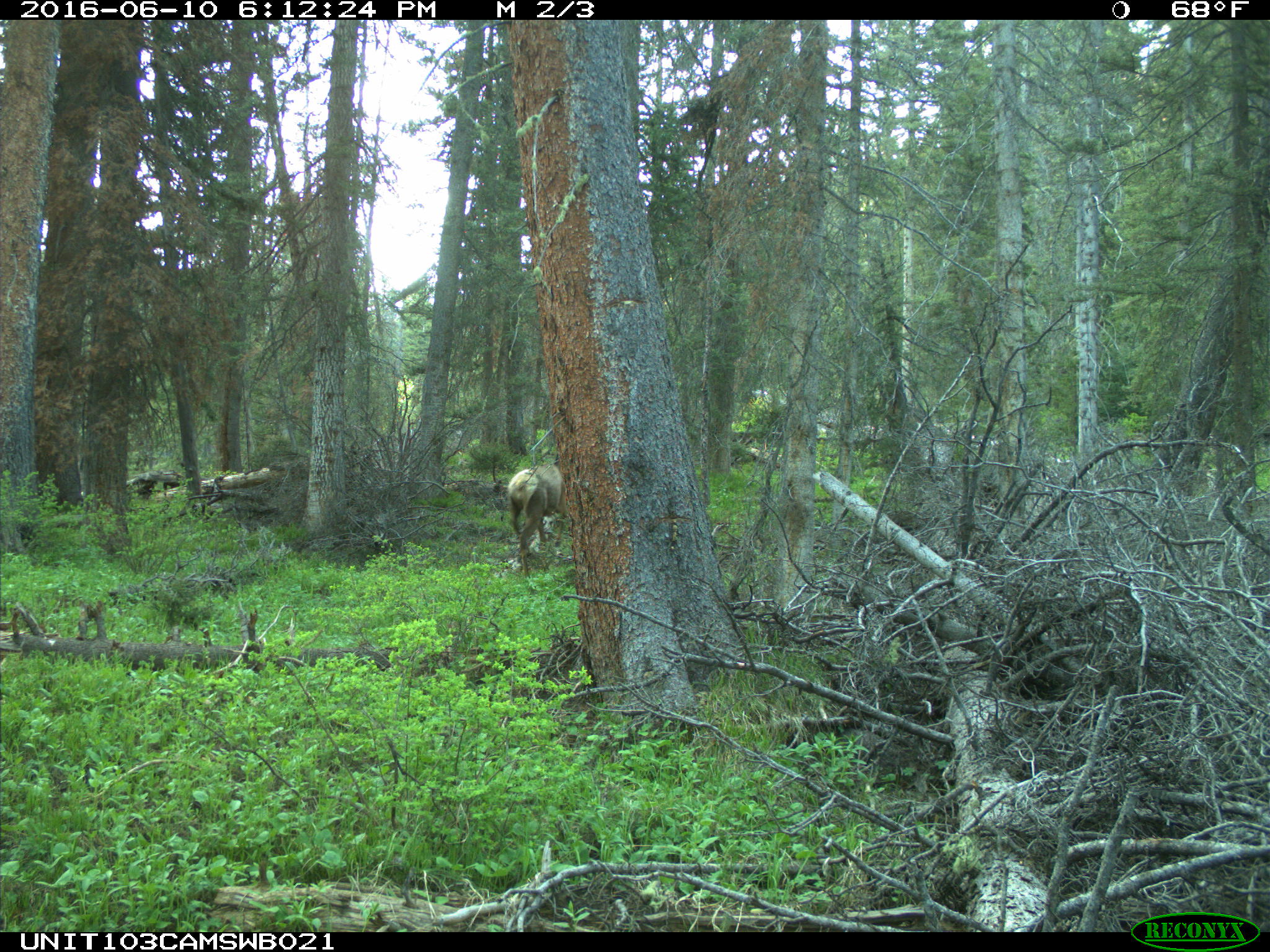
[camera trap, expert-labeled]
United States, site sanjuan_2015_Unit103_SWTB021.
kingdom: Animalia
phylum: Chordata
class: Mammalia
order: Artiodactyla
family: Cervidae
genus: Cervus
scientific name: Cervus elaphus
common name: red deer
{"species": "Cervus elaphus (red deer)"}